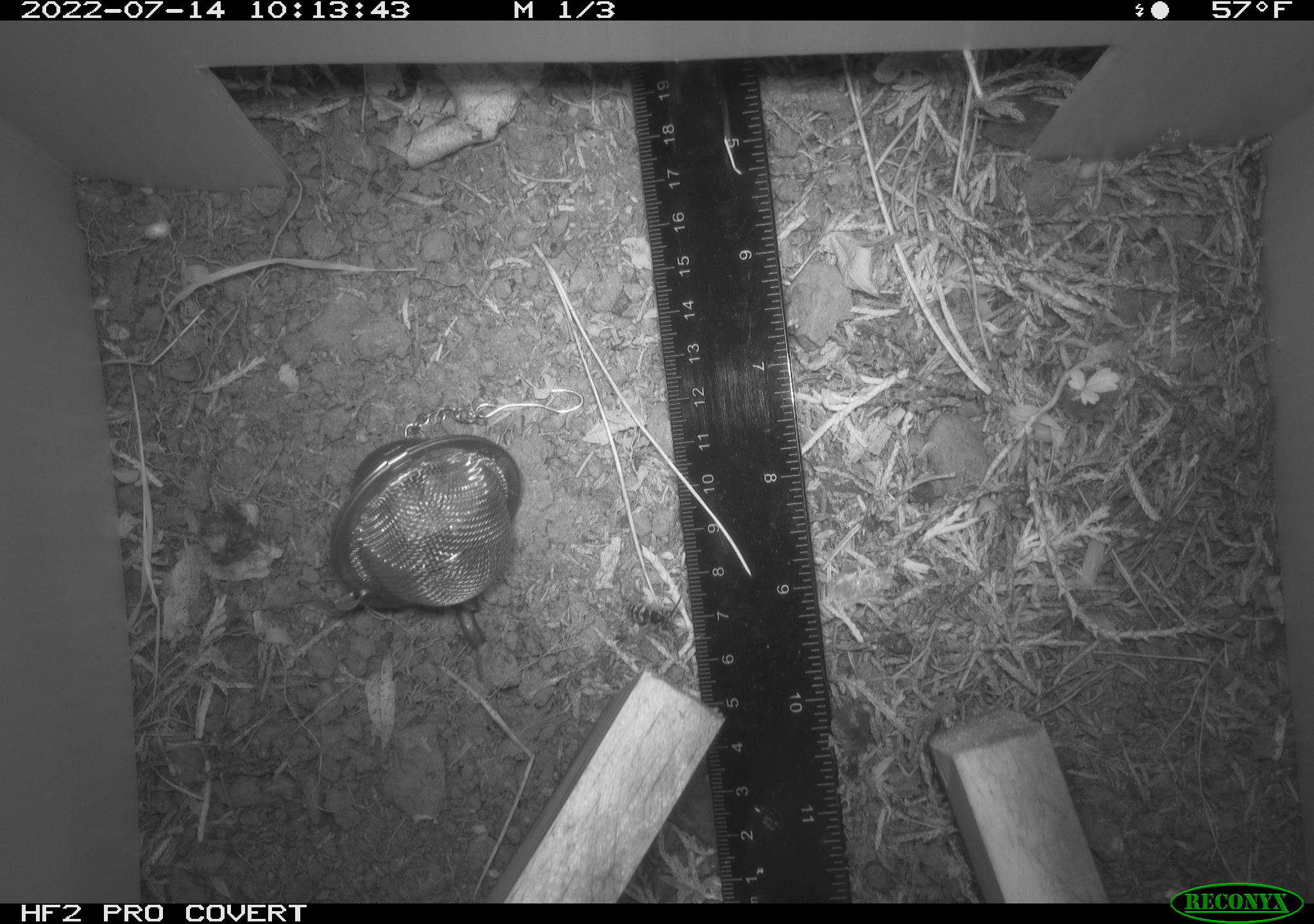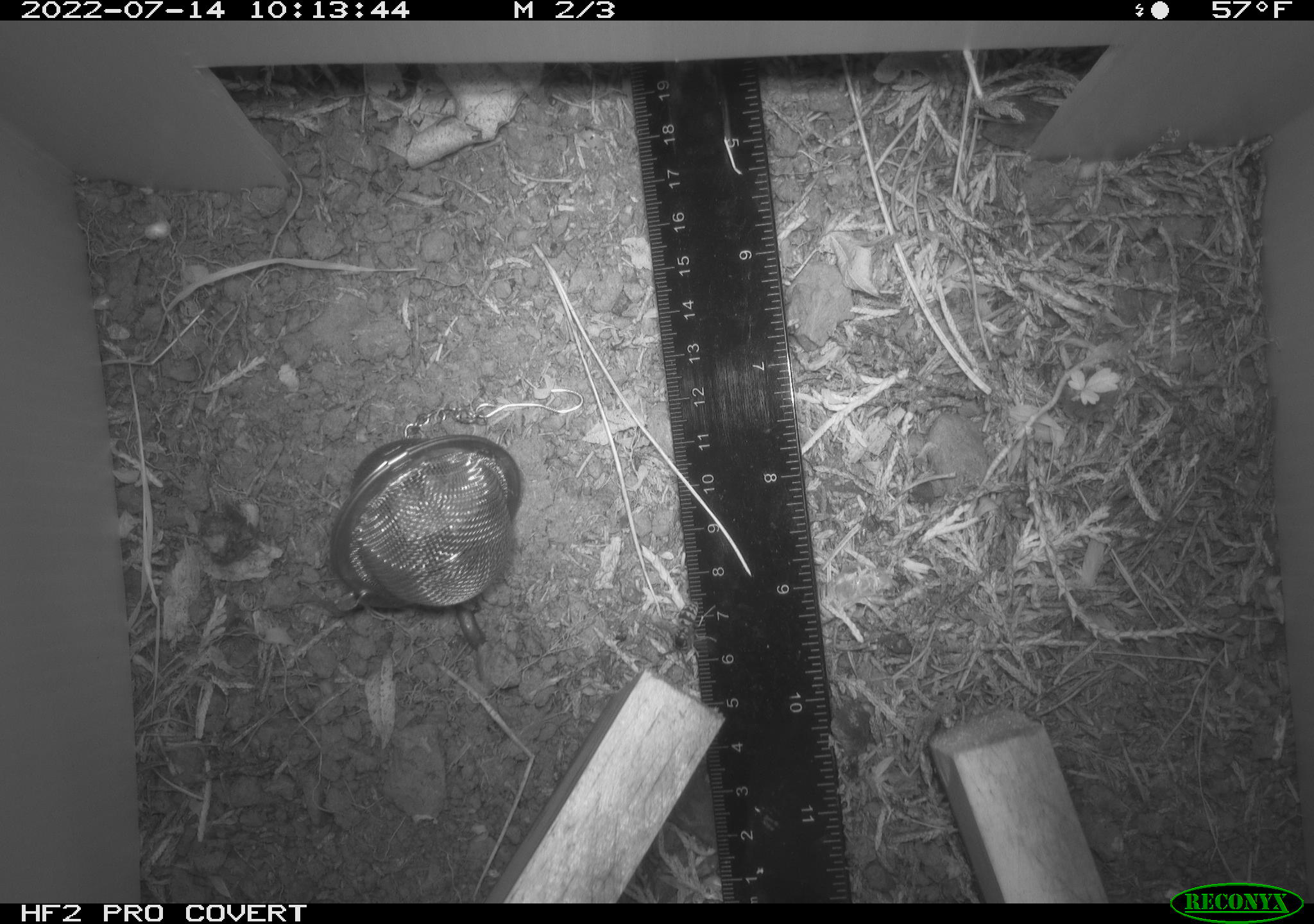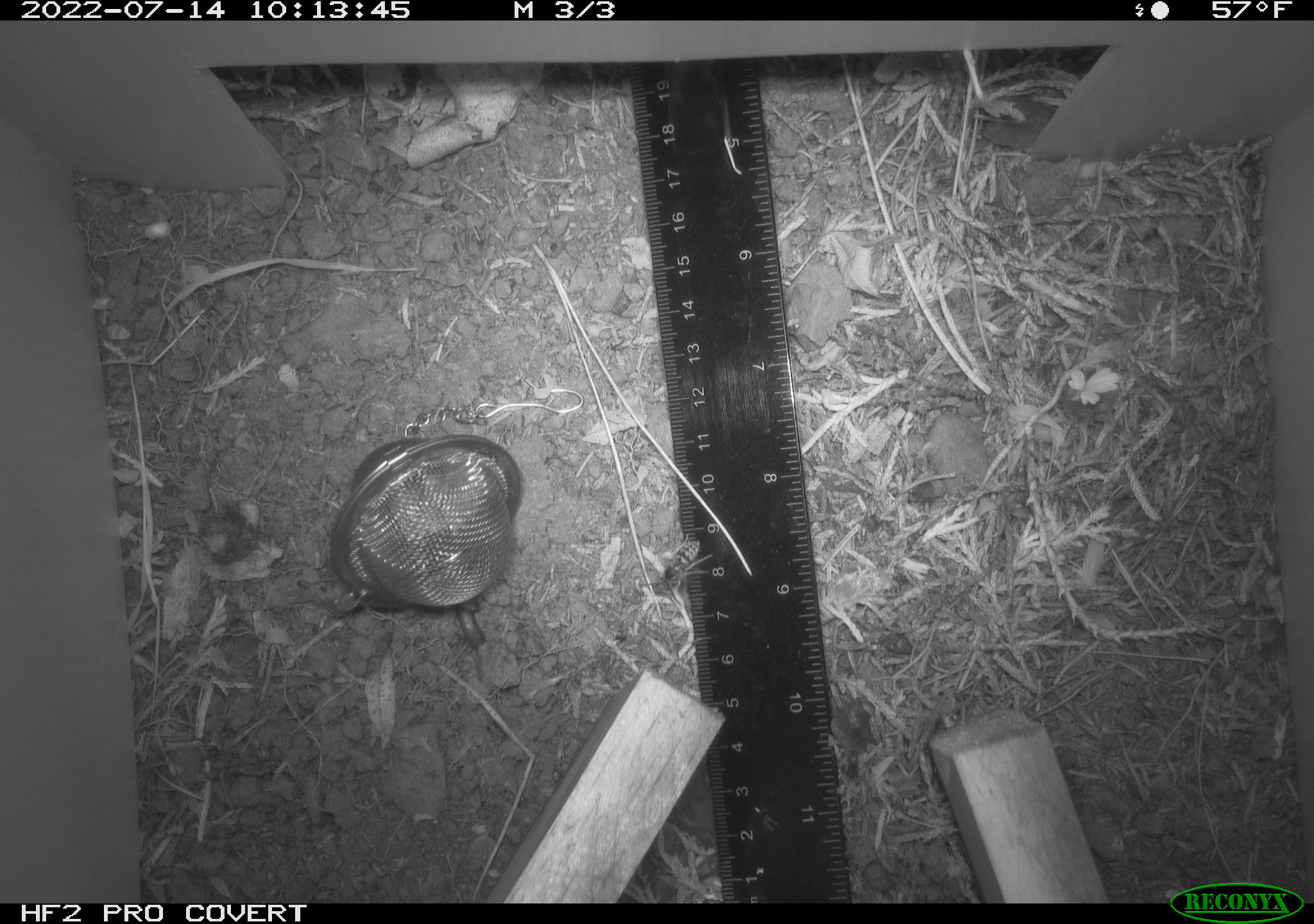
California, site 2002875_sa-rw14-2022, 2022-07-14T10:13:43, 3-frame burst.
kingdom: Animalia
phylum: Arthropoda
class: Insecta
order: Hymenoptera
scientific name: Hymenoptera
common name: ants, bees, wasps, and sawflies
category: hymenoptera order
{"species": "hymenoptera order (ants, bees, wasps, and sawflies) (Hymenoptera)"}